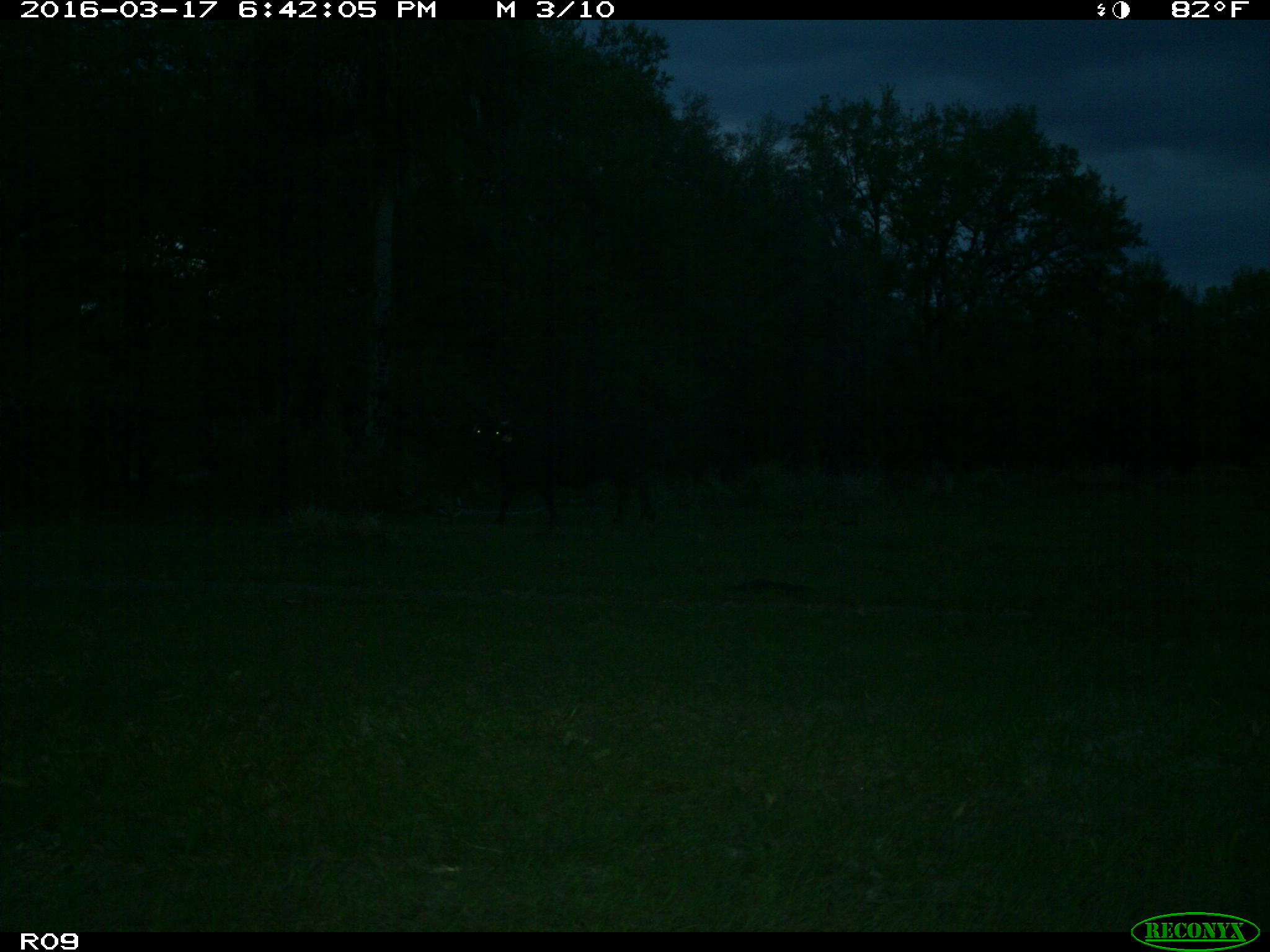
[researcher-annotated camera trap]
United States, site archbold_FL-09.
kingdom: Animalia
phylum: Chordata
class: Mammalia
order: Artiodactyla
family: Bovidae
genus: Bos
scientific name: Bos taurus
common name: domestic cow